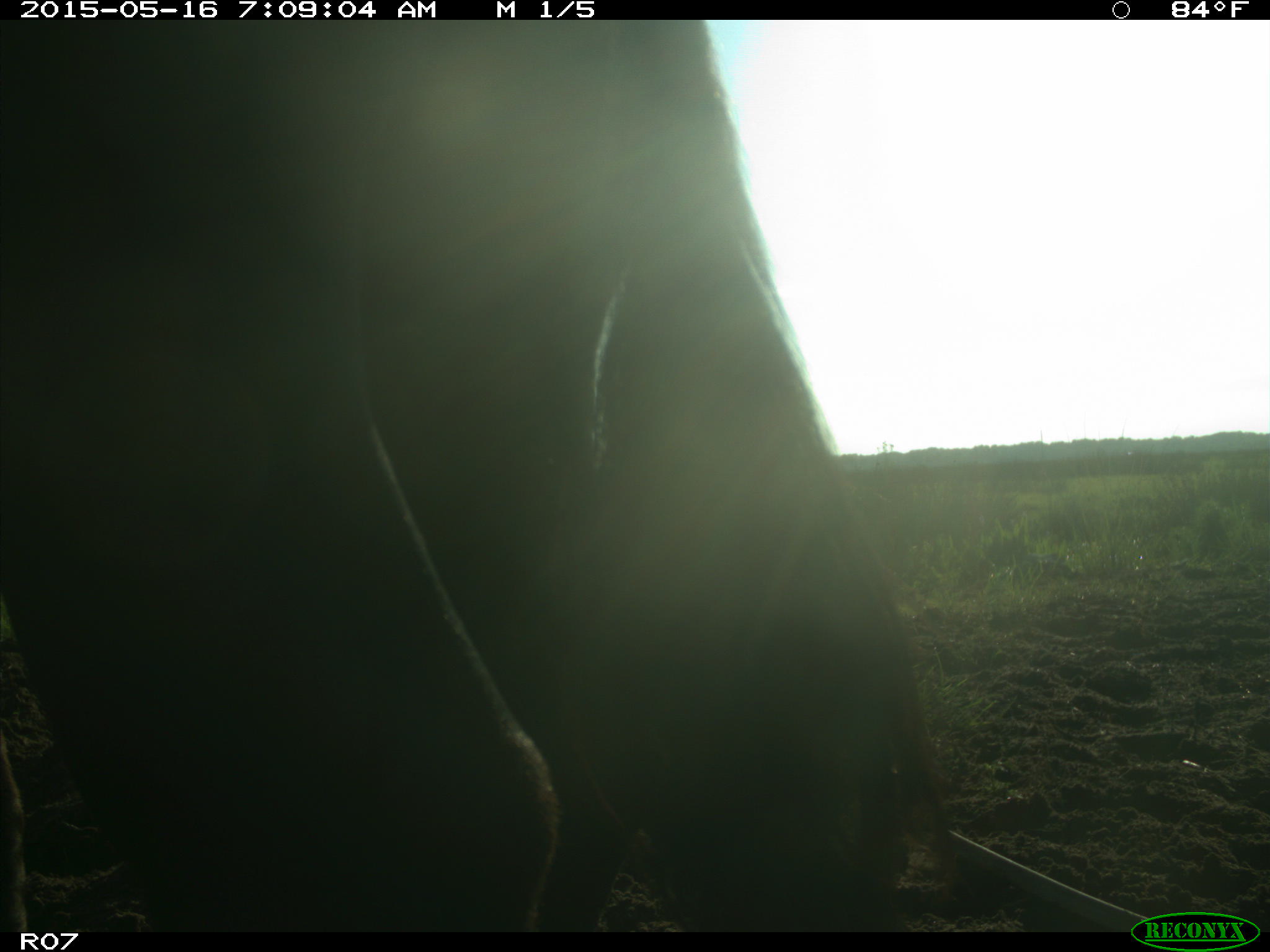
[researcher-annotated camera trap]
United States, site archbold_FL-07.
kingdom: Animalia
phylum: Chordata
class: Mammalia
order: Artiodactyla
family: Bovidae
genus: Bos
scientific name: Bos taurus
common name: domestic cow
Bos taurus (domestic cow).